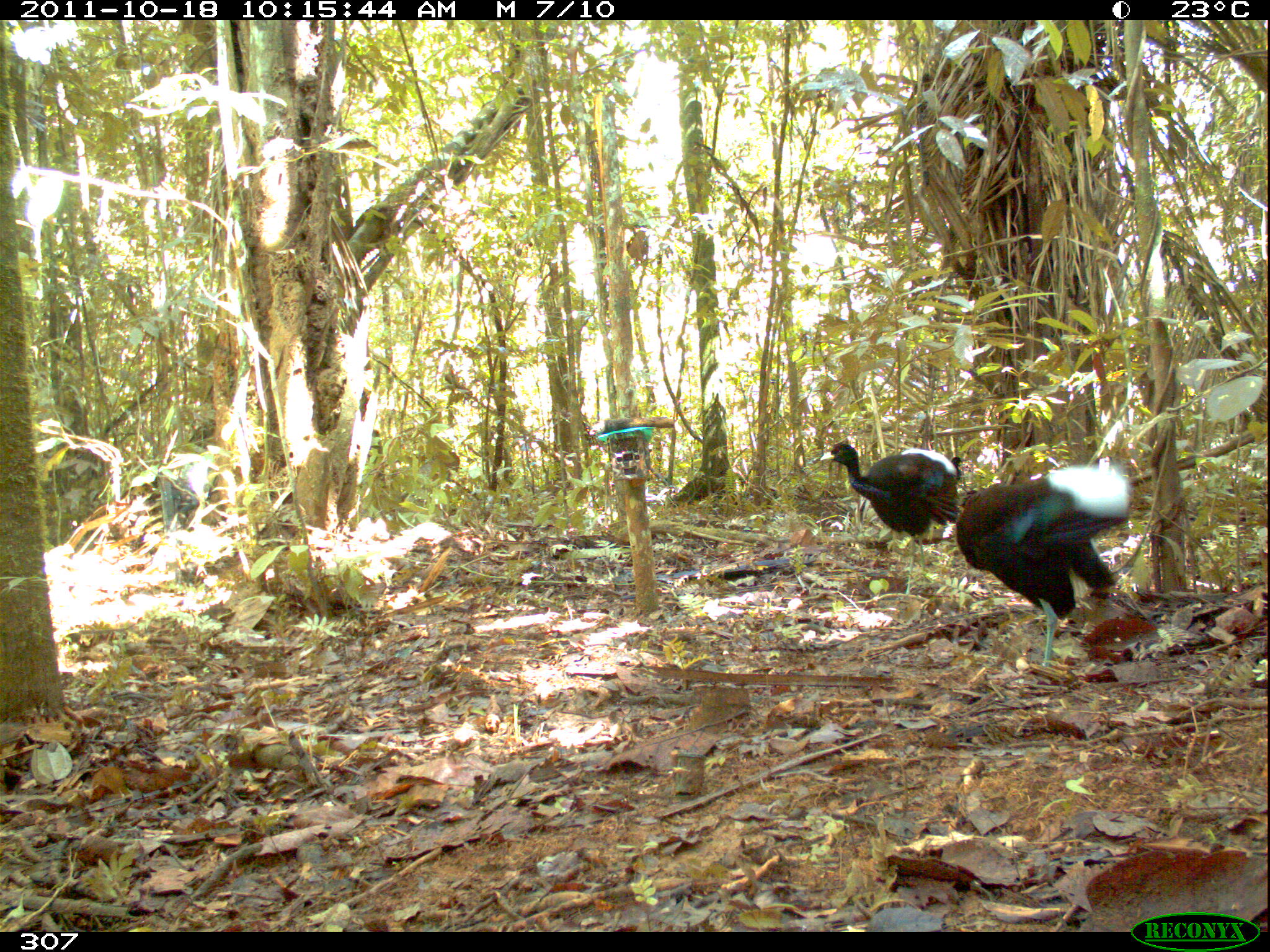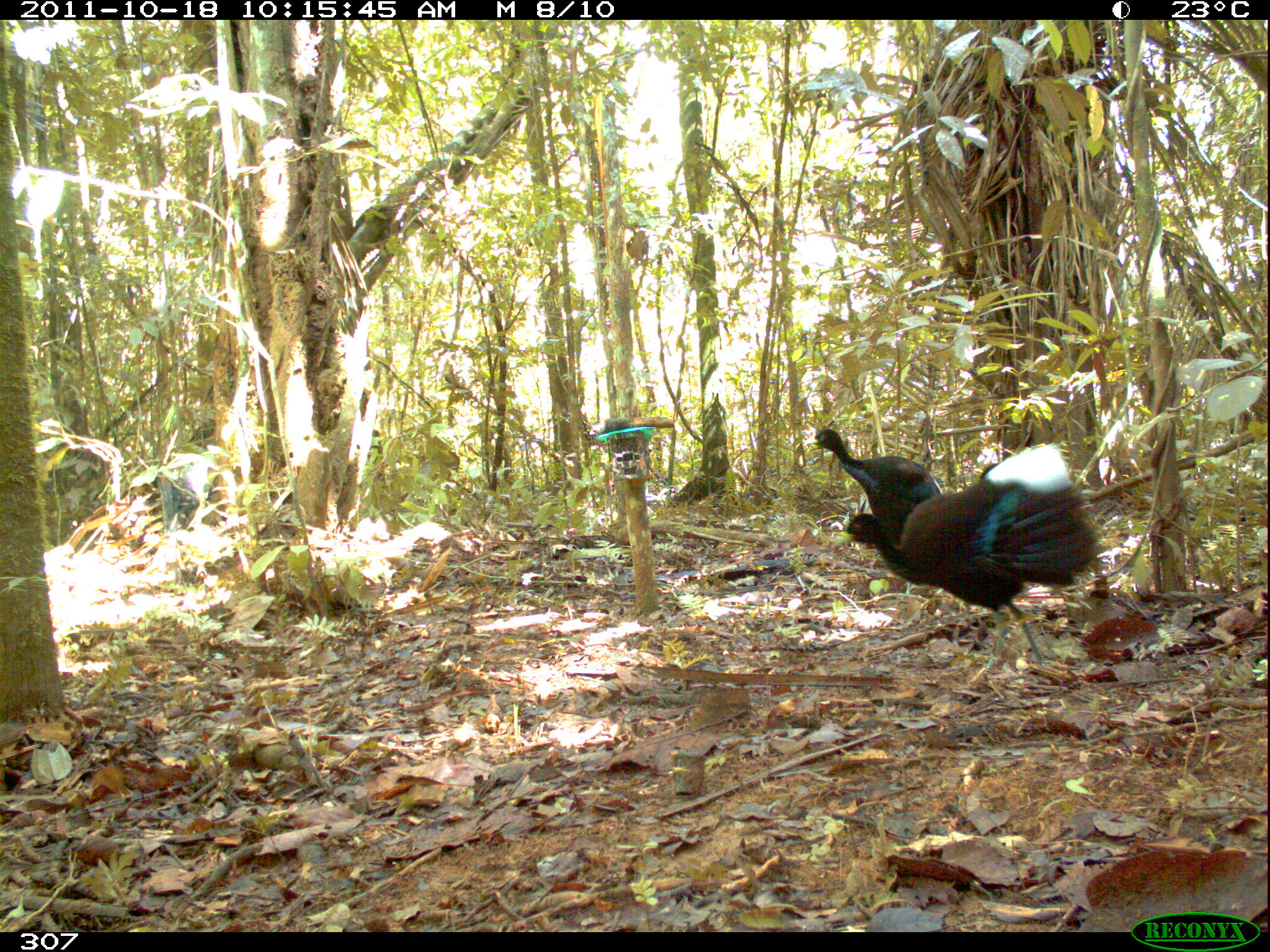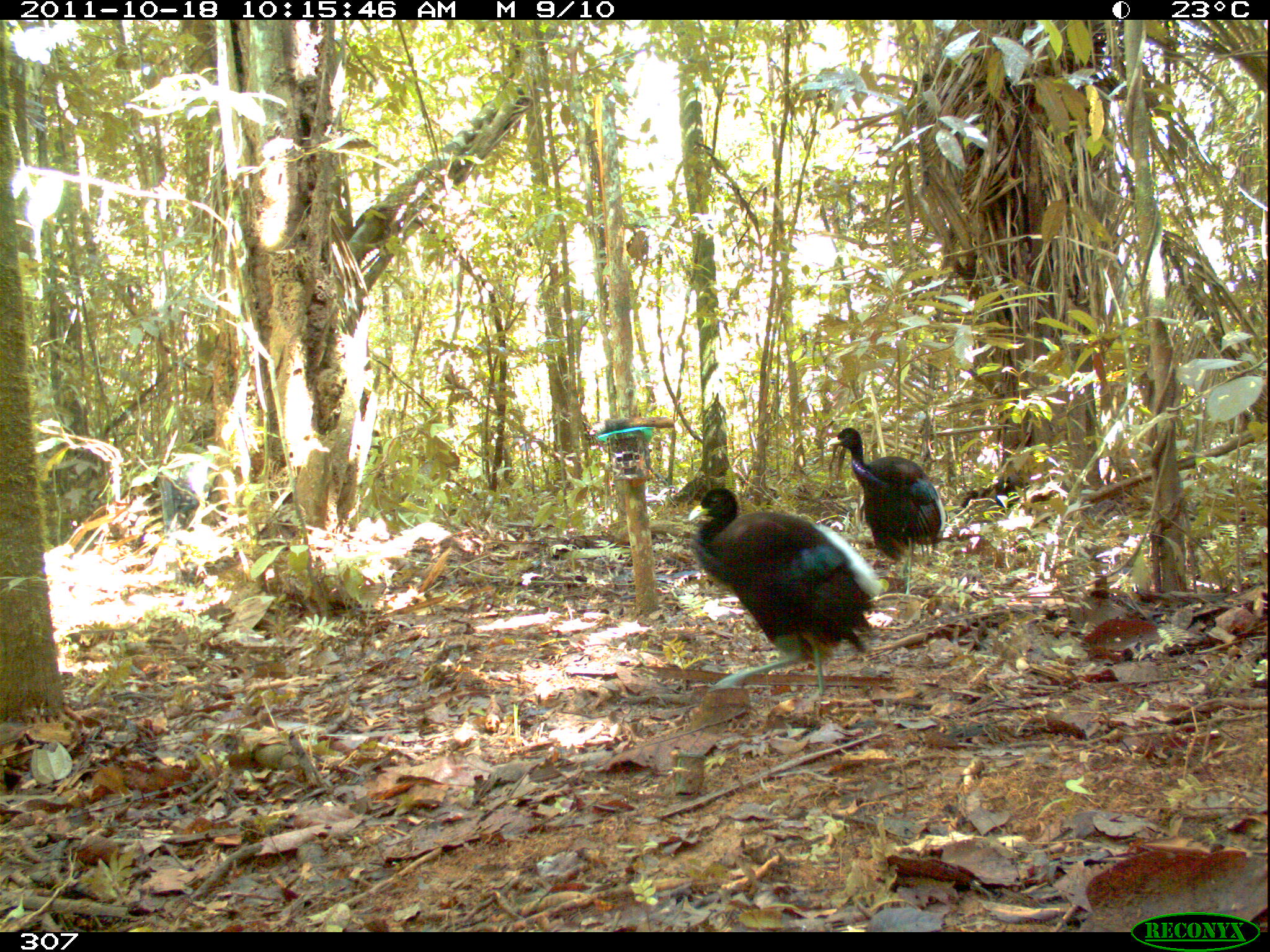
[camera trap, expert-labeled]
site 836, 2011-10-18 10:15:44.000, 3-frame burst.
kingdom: Animalia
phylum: Chordata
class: Aves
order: Gruiformes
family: Psophiidae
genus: Psophia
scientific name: Psophia leucoptera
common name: pale-winged trumpeter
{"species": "Psophia leucoptera (pale-winged trumpeter)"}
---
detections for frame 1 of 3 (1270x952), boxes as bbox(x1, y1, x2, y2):
psophia leucoptera: bbox(953, 462, 1131, 673); bbox(818, 441, 963, 595)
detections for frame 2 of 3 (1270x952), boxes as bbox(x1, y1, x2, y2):
psophia leucoptera: bbox(830, 442, 1100, 669); bbox(803, 426, 942, 595)